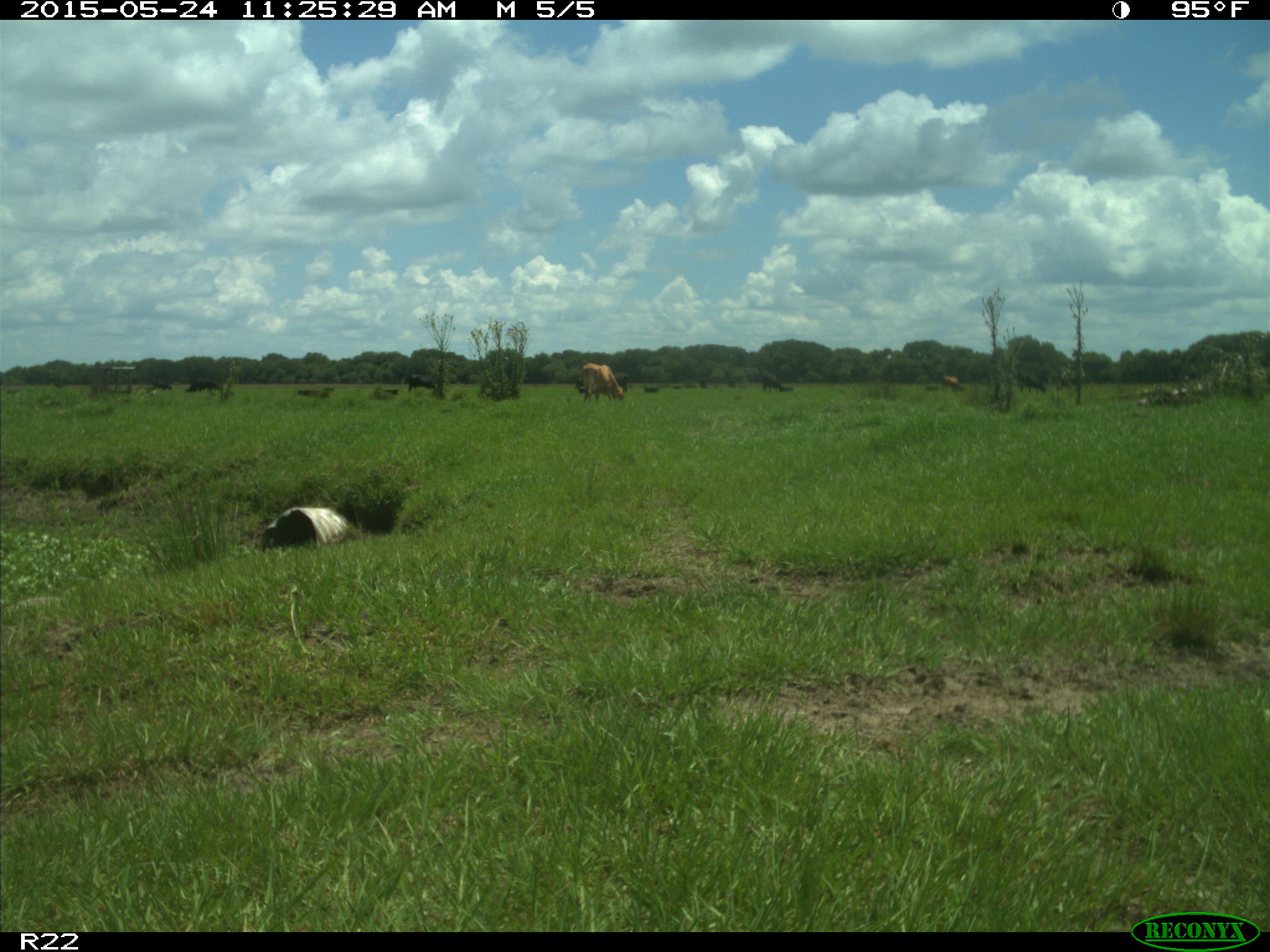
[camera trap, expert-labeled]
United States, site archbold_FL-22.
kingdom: Animalia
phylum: Chordata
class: Mammalia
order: Artiodactyla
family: Suidae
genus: Sus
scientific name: Sus scrofa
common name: wild boar